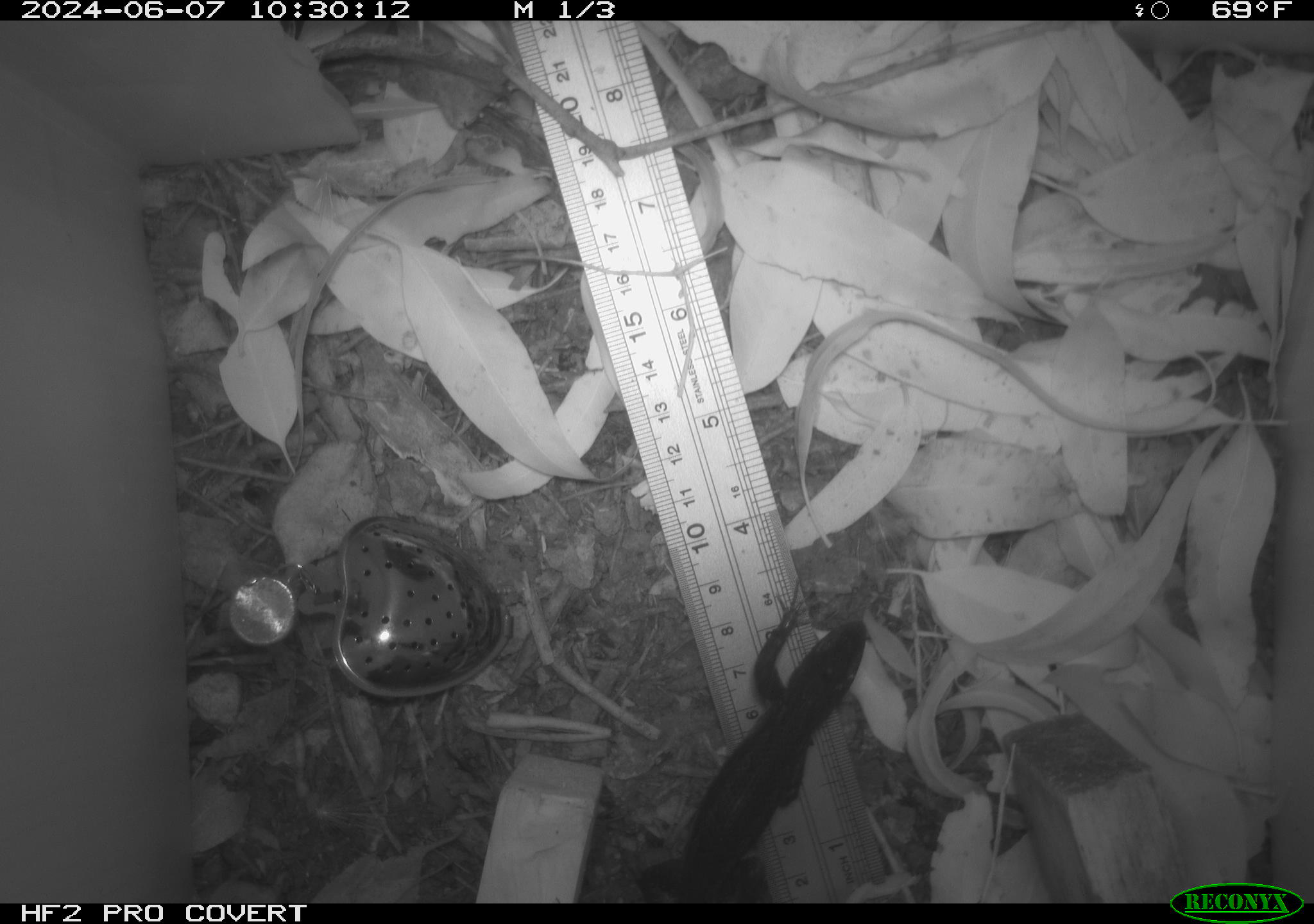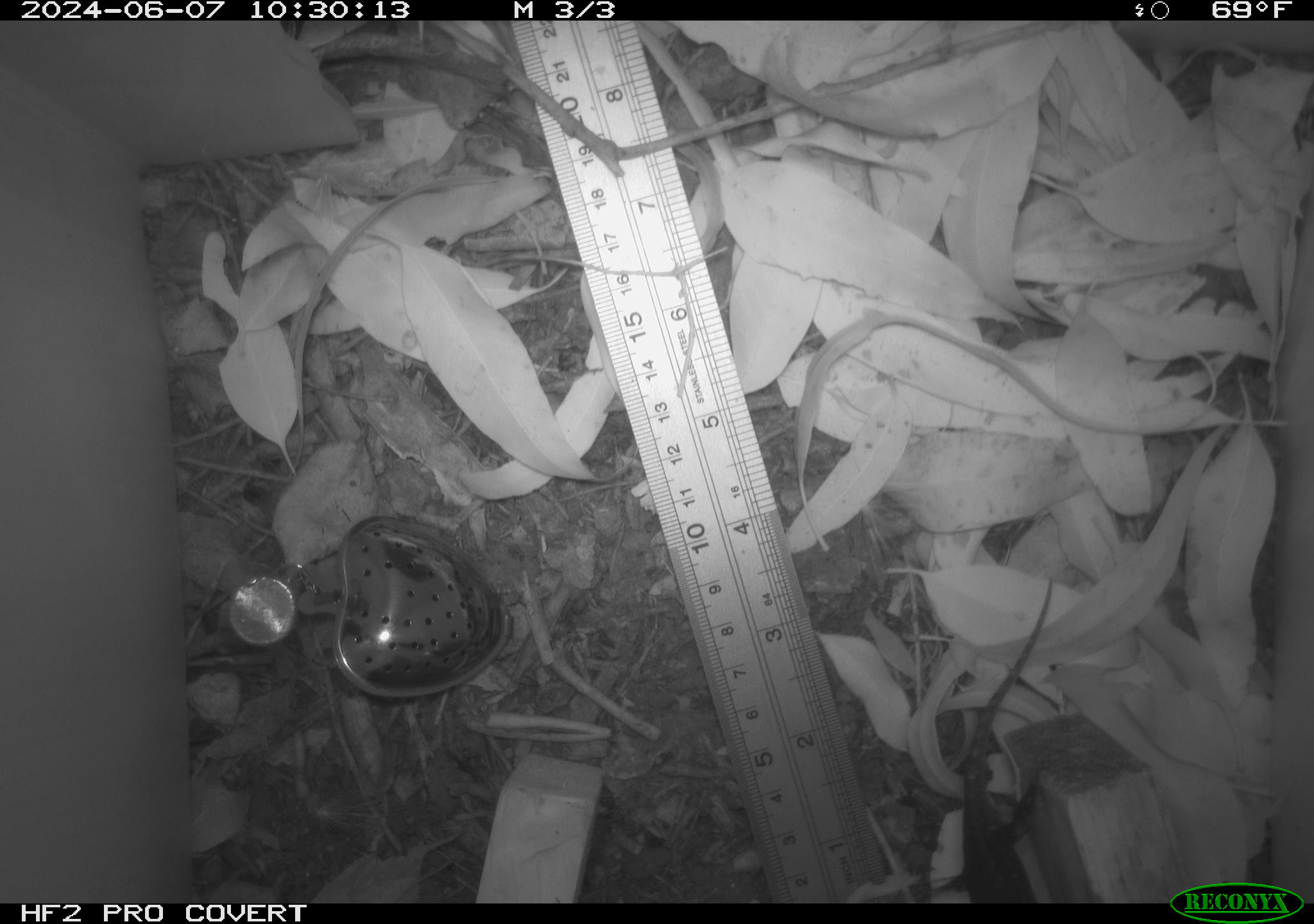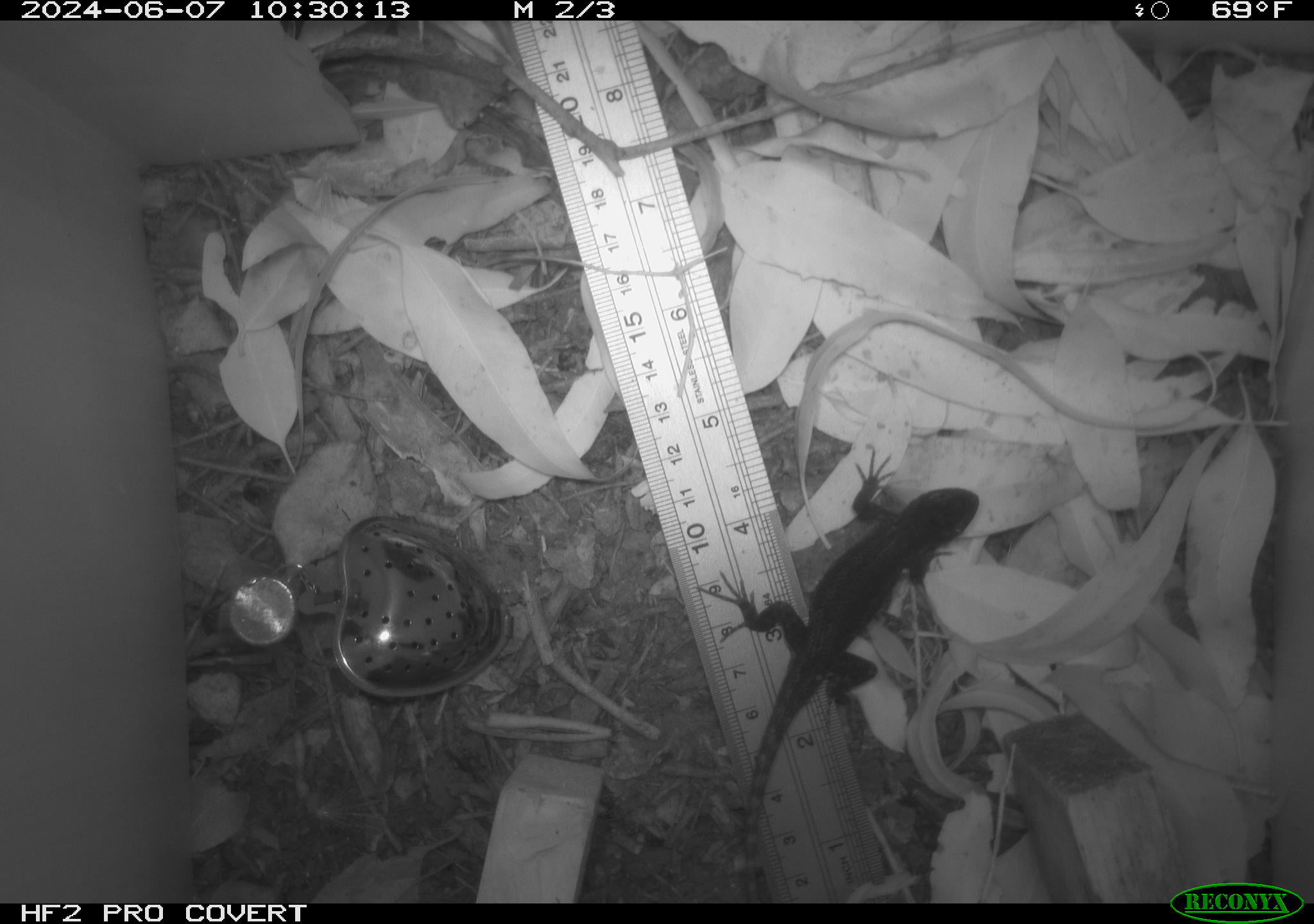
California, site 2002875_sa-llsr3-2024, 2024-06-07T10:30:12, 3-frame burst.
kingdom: Animalia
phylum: Chordata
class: Reptilia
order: Squamata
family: Phrynosomatidae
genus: Sceloporus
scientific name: Sceloporus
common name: spiny lizards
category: sceloporus species